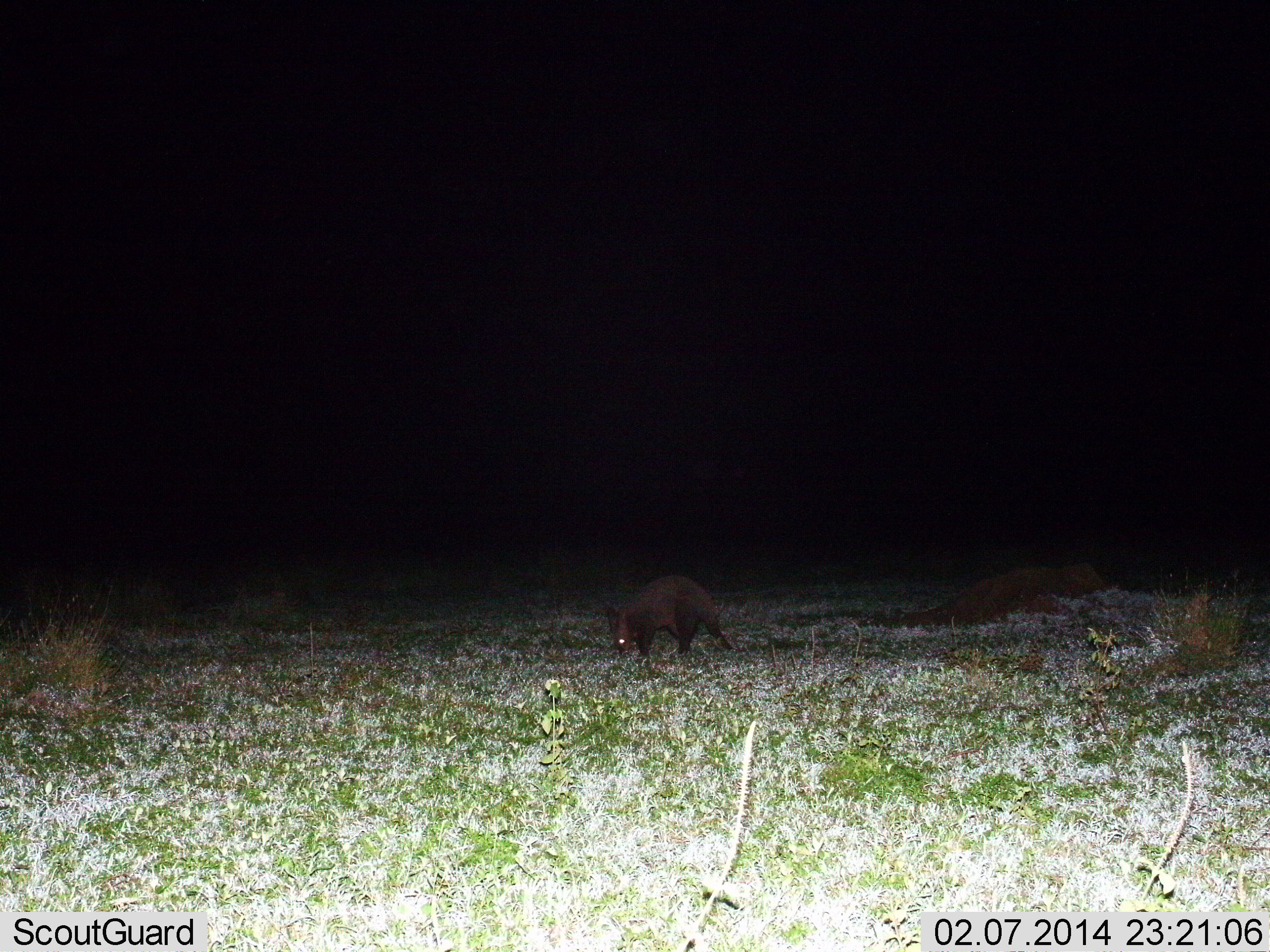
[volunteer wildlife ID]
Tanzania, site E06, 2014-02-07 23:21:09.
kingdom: Animalia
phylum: Chordata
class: Mammalia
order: Tubulidentata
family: Orycteropodidae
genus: Orycteropus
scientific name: Orycteropus afer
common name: aardvark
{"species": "aardvark (Orycteropus afer)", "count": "1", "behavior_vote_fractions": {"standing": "50%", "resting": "0%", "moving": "20%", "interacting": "0%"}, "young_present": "0%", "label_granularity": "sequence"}